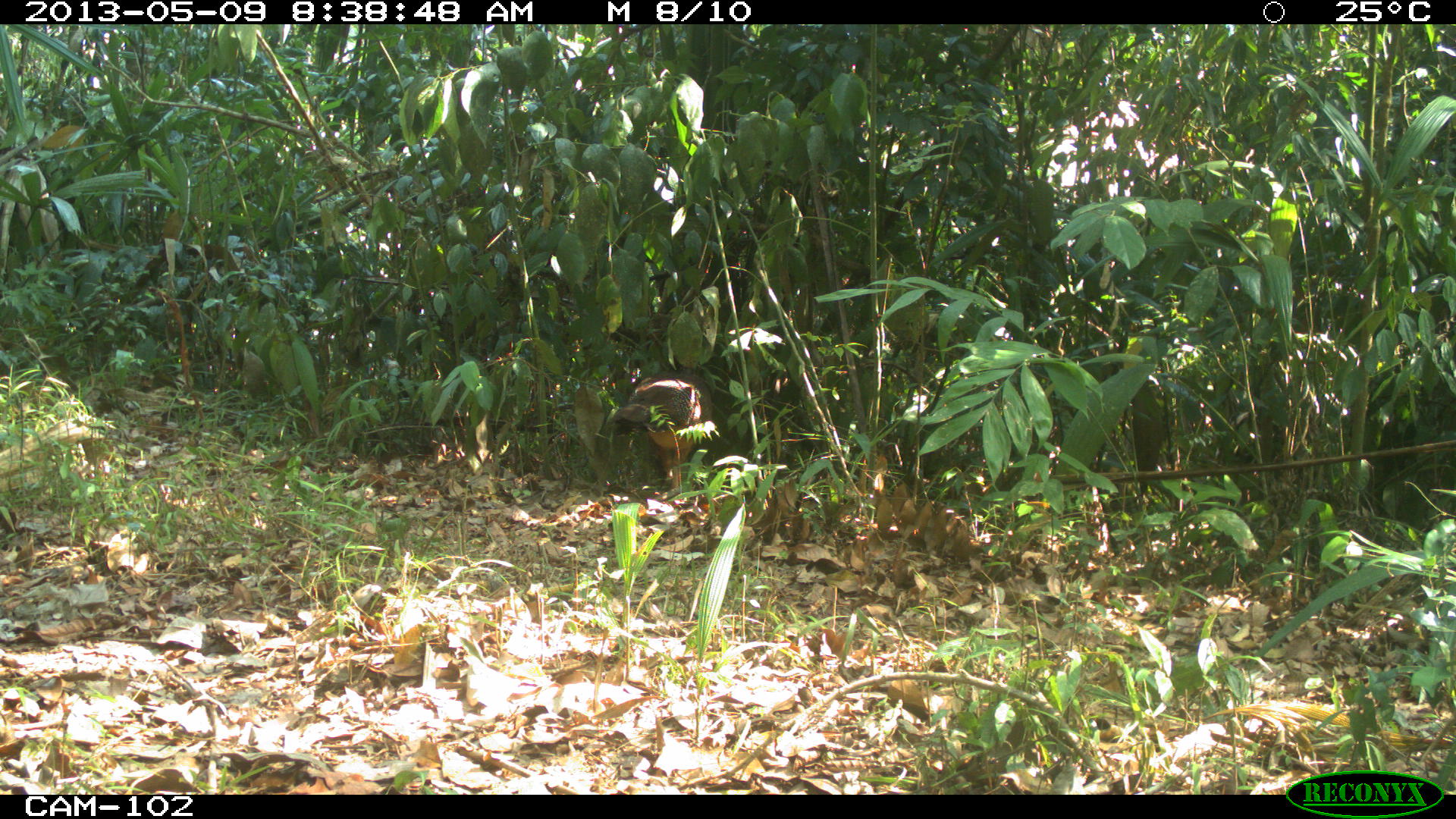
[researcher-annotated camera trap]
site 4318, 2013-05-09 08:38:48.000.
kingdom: Animalia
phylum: Chordata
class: Aves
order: Galliformes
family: Cracidae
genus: Crax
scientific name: Crax rubra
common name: great curassow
Crax rubra (great curassow), count 1, sex female.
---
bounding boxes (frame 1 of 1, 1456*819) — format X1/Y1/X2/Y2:
crax rubra: 617/369/716/490